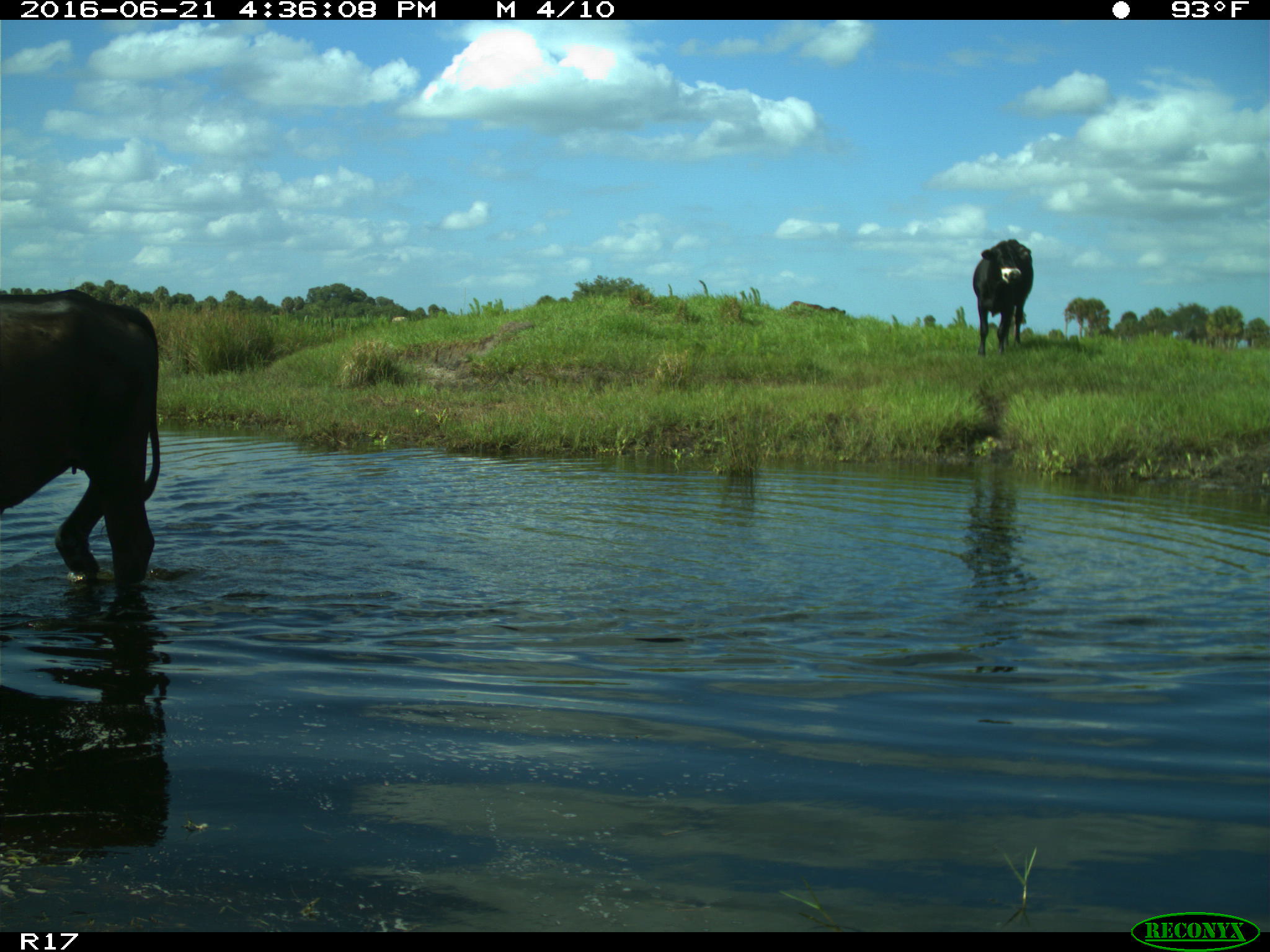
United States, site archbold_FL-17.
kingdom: Animalia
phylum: Chordata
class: Mammalia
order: Artiodactyla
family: Bovidae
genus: Bos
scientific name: Bos taurus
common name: domestic cow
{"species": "Bos taurus (domestic cow)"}